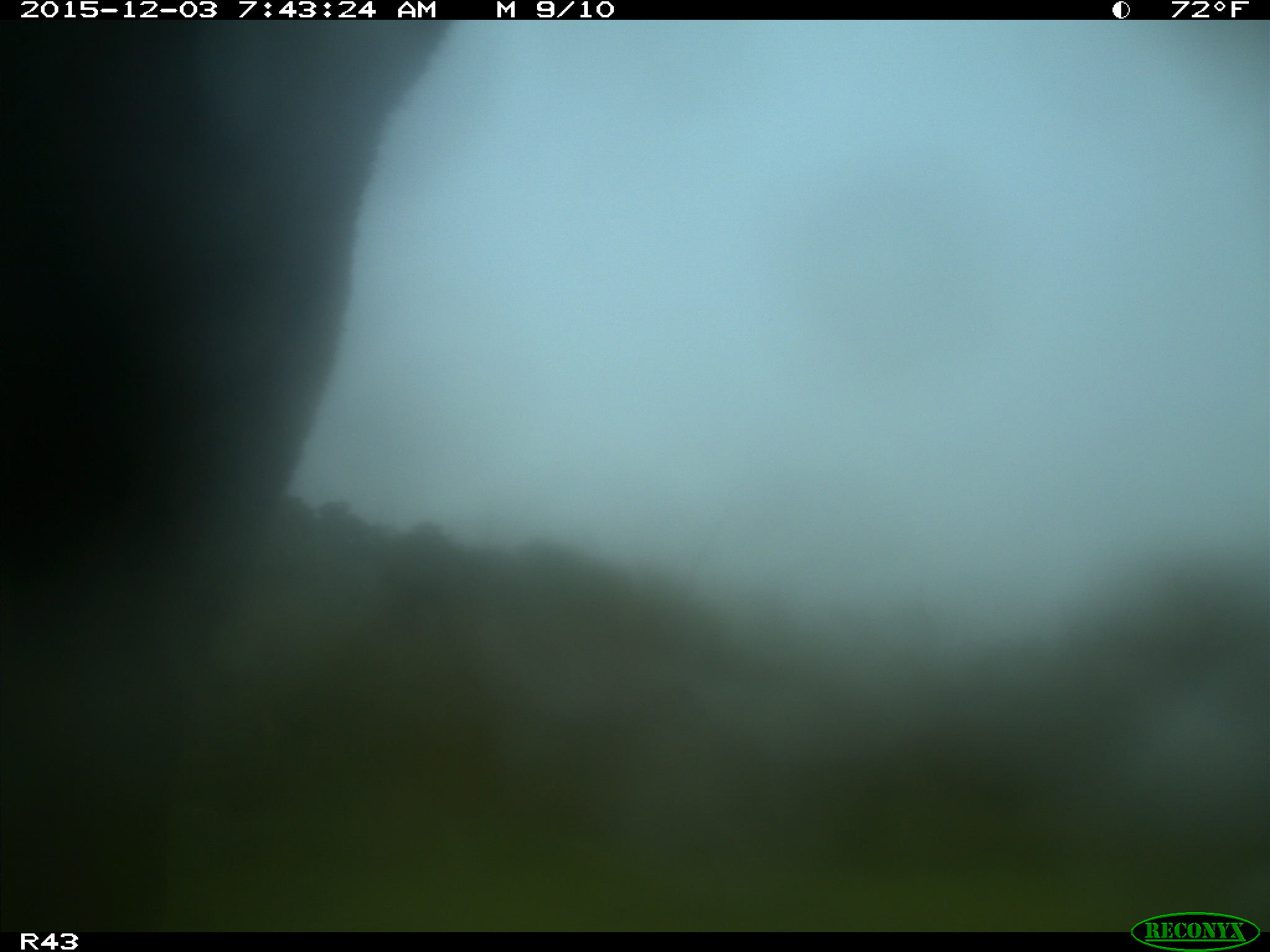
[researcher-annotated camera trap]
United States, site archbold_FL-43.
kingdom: Animalia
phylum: Chordata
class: Mammalia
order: Artiodactyla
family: Bovidae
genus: Bos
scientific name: Bos taurus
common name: domestic cow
Bos taurus (domestic cow).